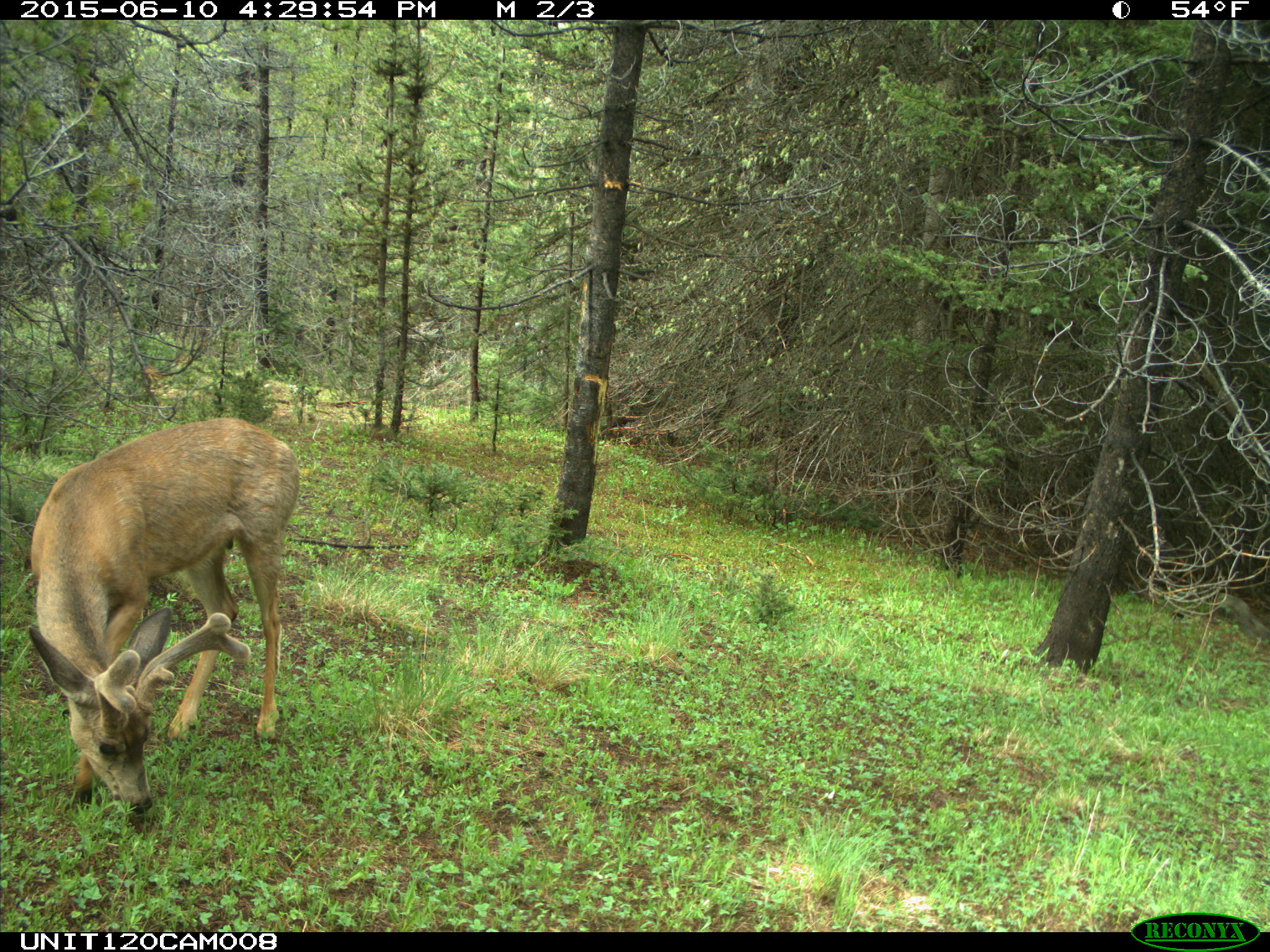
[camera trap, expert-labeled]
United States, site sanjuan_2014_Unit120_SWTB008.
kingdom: Animalia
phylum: Chordata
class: Mammalia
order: Artiodactyla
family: Cervidae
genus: Odocoileus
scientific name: Odocoileus hemionus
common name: mule deer